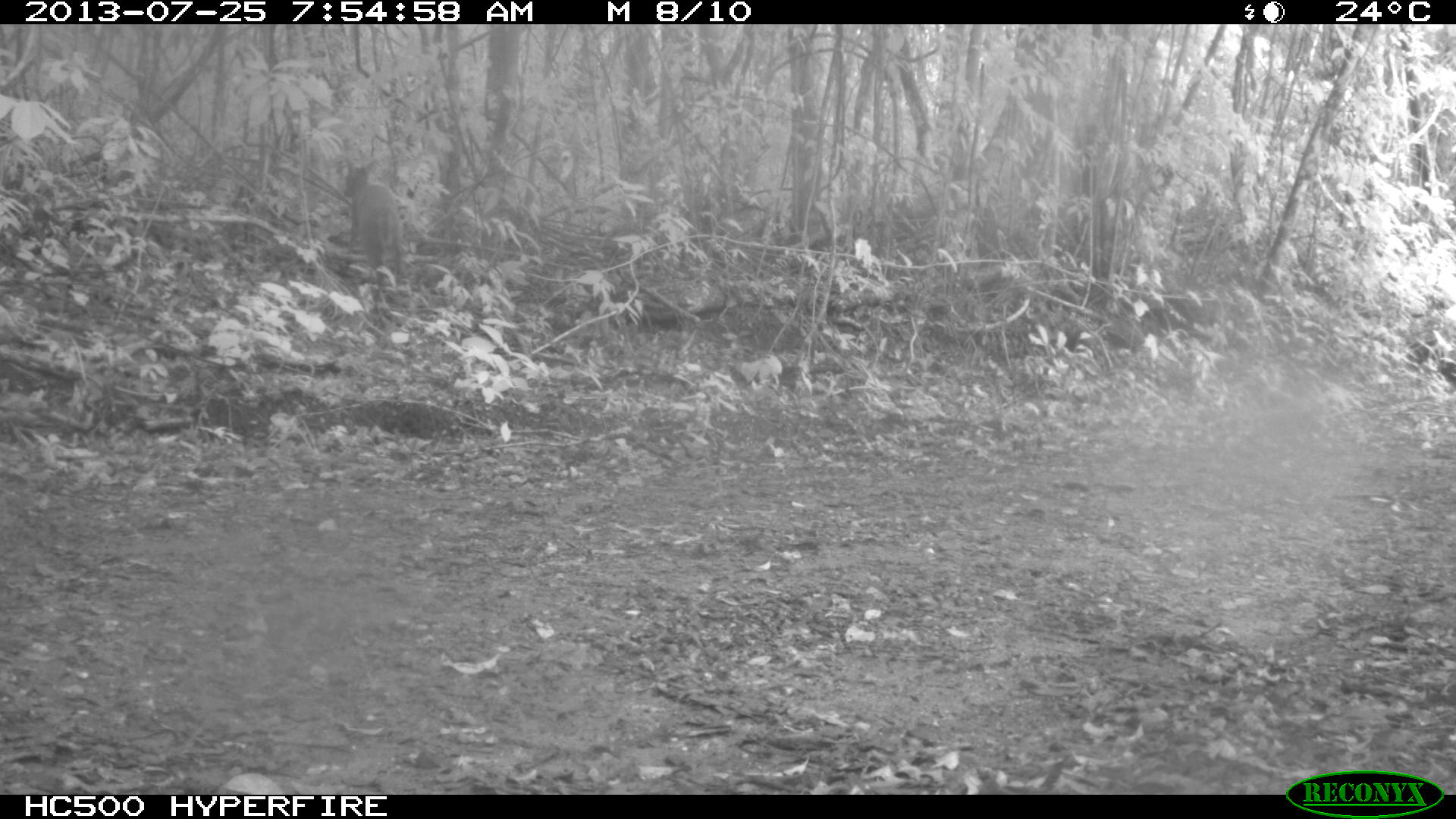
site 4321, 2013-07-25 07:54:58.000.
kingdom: Animalia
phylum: Chordata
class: Mammalia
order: Artiodactyla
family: Cervidae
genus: Mazama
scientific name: Mazama temama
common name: central american red brocket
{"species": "Mazama temama (central american red brocket)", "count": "1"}